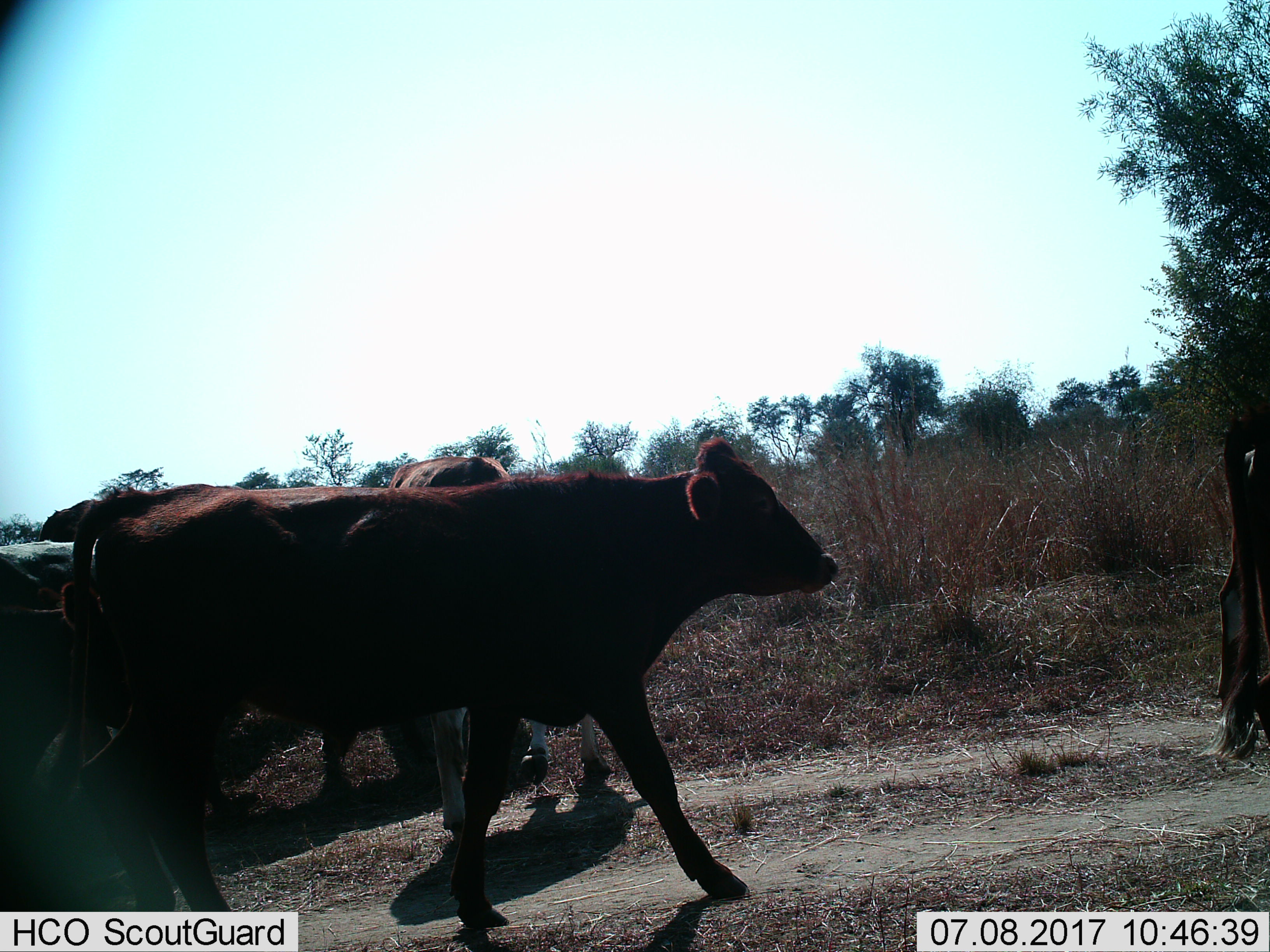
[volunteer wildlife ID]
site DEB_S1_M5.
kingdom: Animalia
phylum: Chordata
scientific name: Vertebrata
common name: domestic animal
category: domesticanimal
Domesticanimal (domestic animal) (Vertebrata), count 4. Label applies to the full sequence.